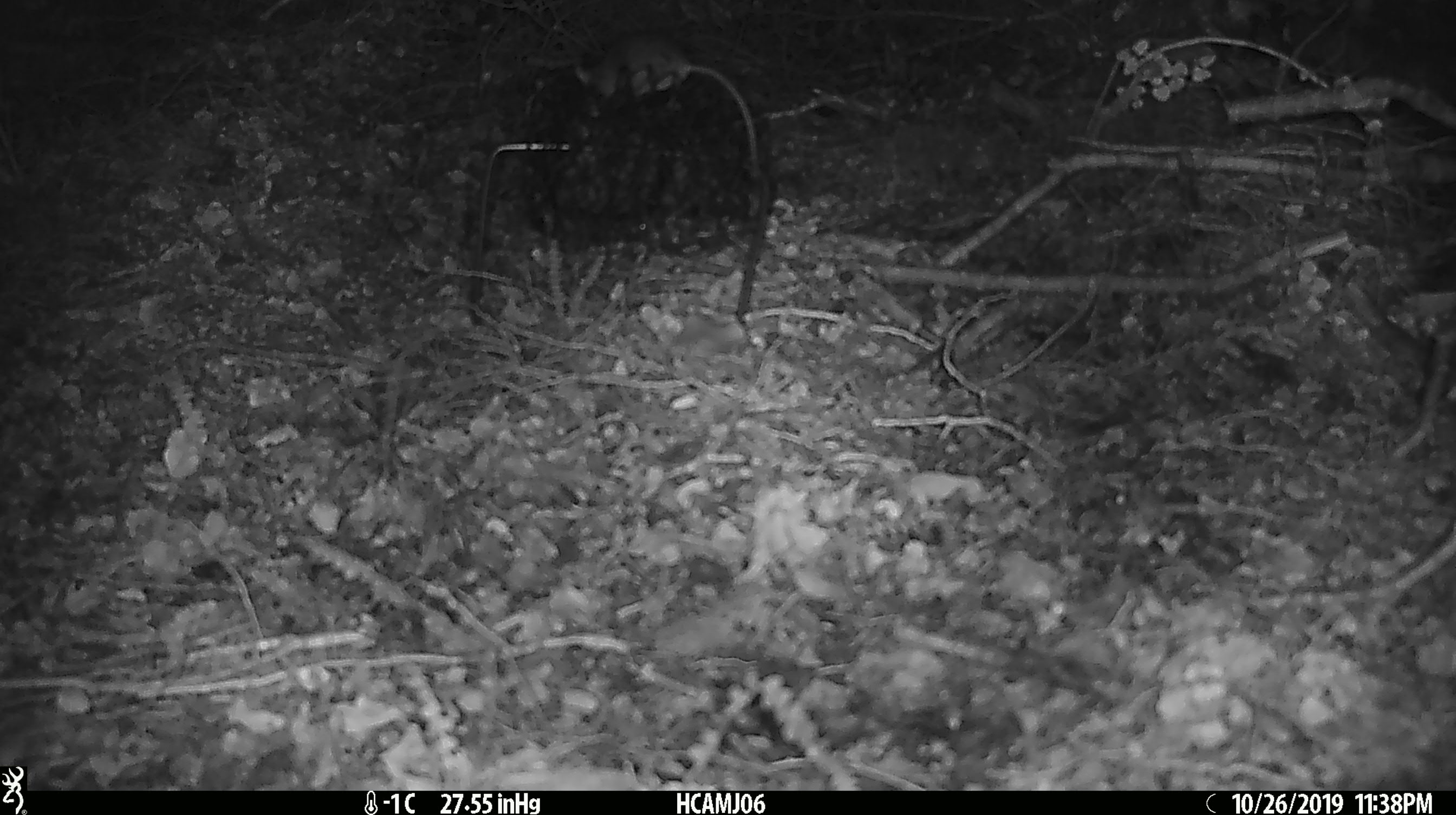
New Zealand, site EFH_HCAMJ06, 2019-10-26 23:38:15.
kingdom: Animalia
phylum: Chordata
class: Mammalia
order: Rodentia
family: Muridae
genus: Mus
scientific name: Mus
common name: mouse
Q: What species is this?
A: Mouse (Mus).